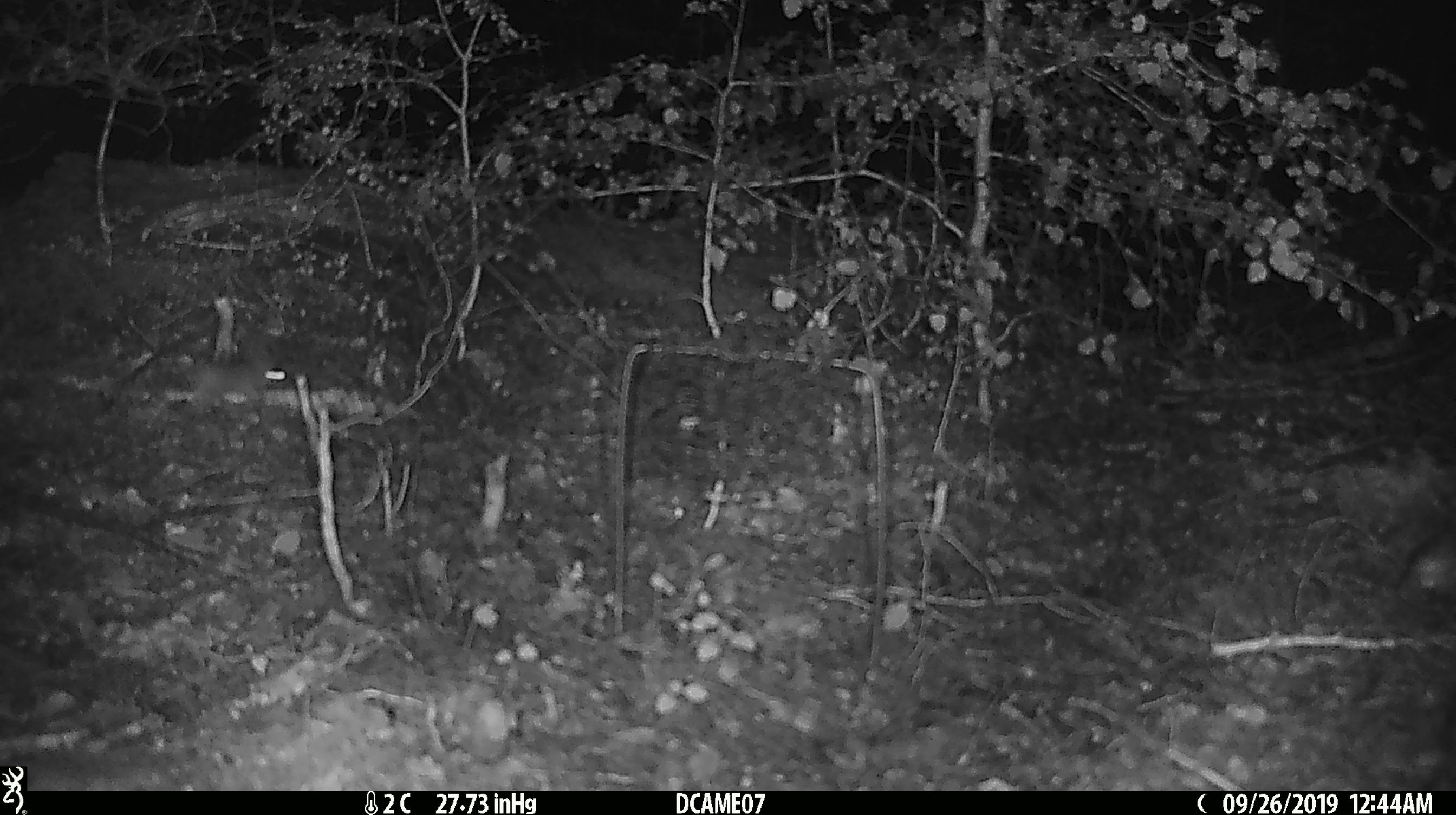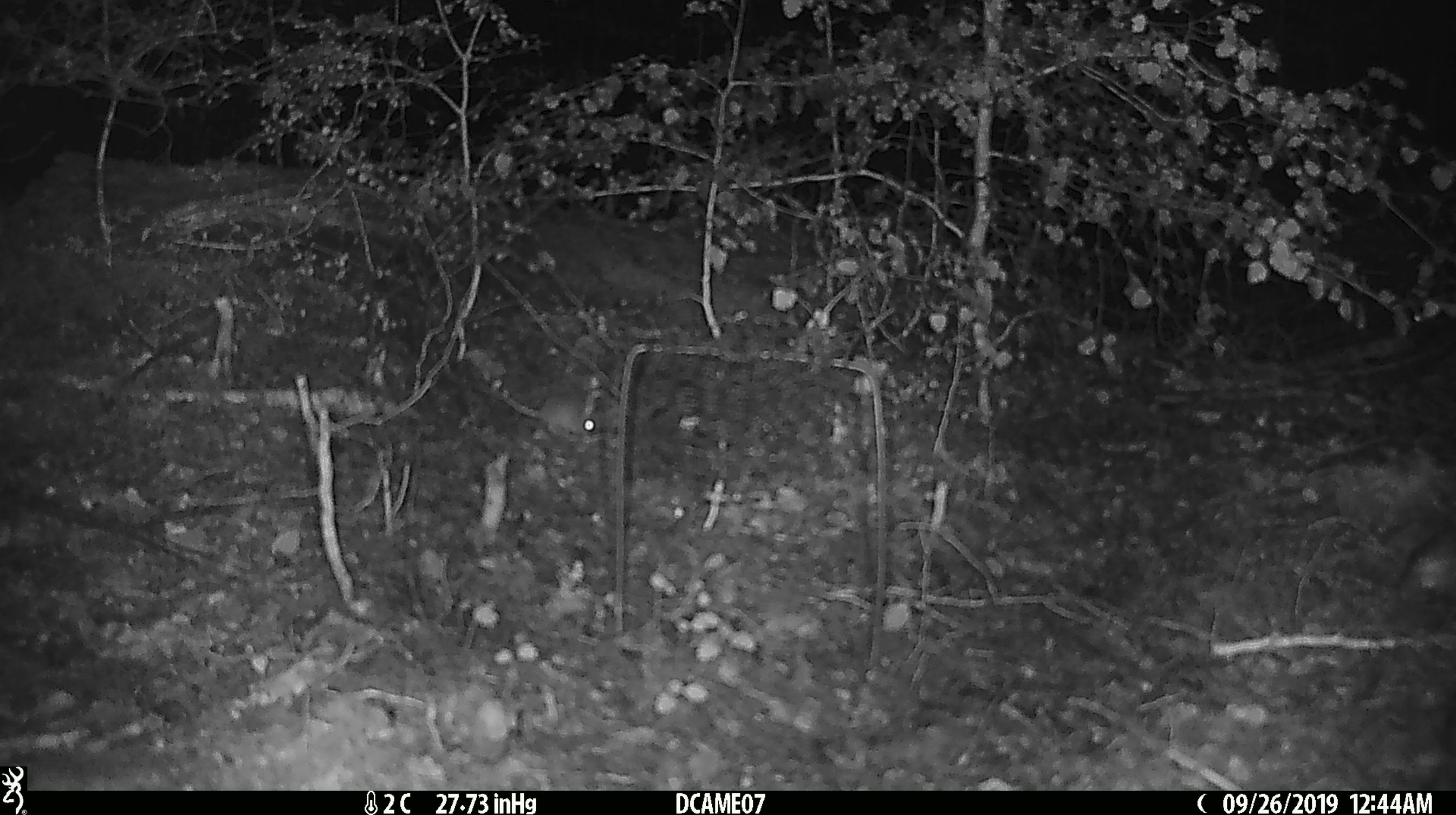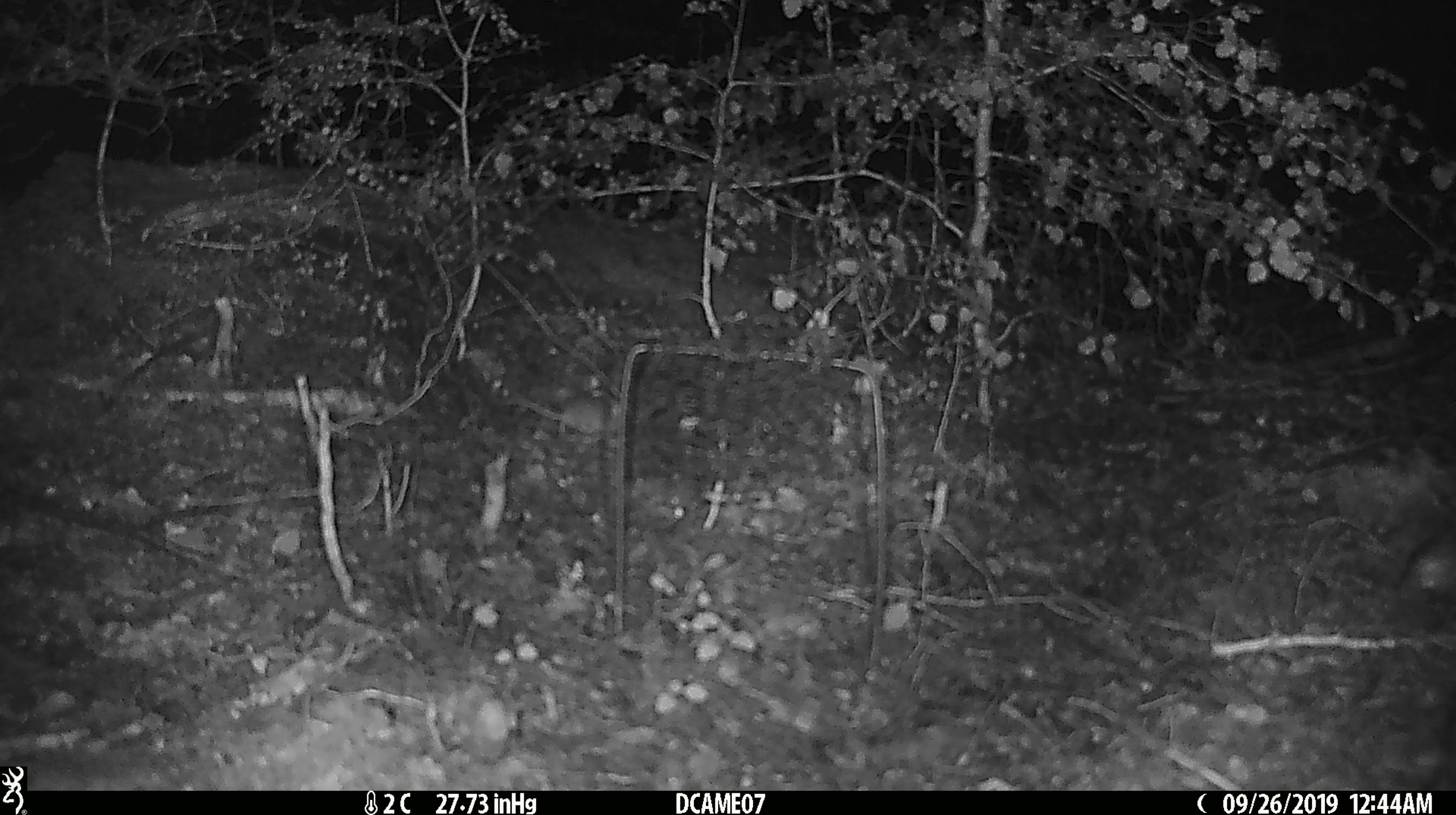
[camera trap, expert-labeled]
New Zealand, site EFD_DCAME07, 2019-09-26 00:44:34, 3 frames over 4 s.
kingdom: Animalia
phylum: Chordata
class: Mammalia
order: Rodentia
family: Muridae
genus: Mus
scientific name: Mus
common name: mouse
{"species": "mouse (Mus)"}